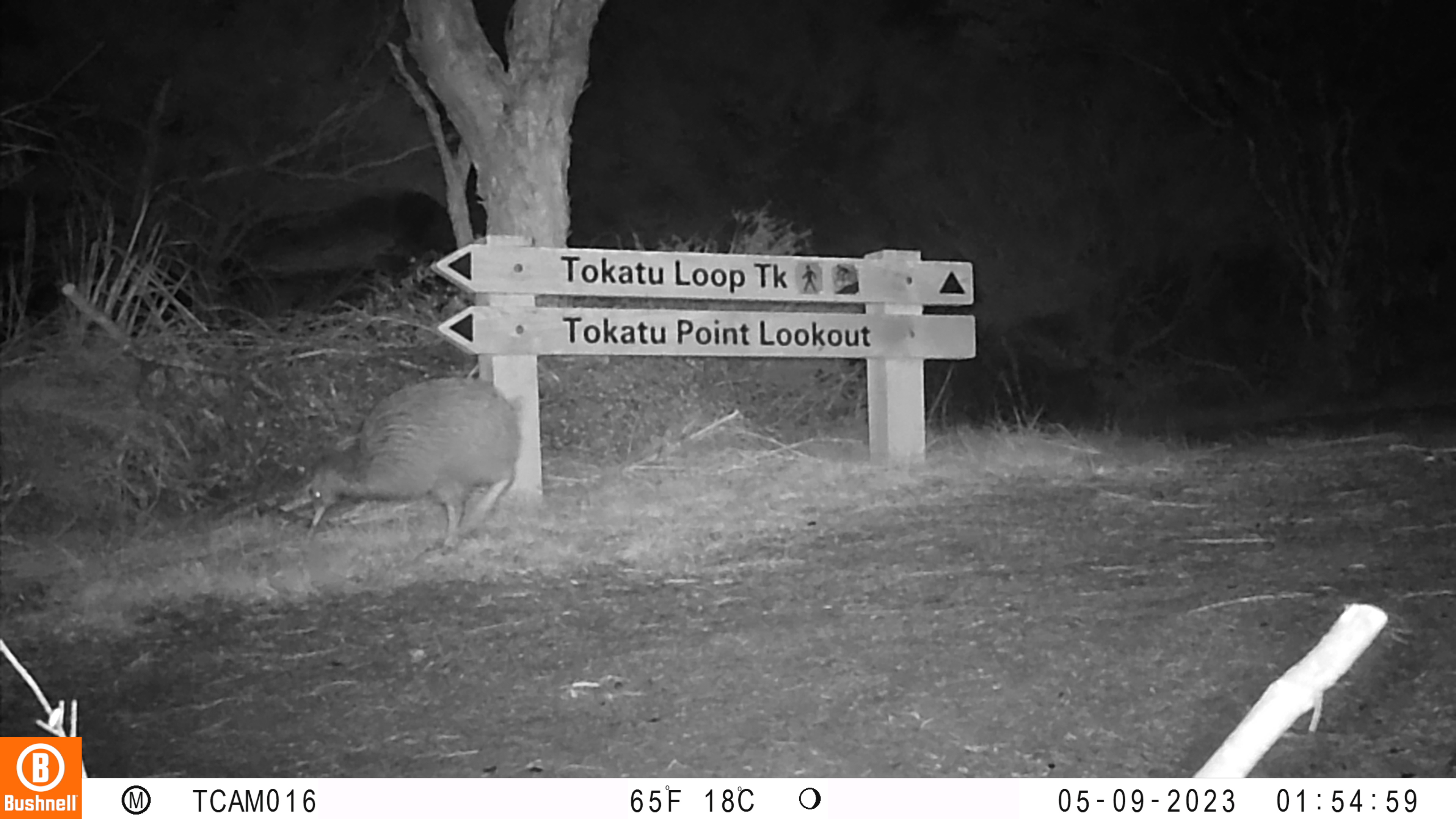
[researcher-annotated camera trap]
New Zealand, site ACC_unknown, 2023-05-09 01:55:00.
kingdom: Animalia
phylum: Chordata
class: Aves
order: Apterygiformes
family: Apterygidae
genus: Apteryx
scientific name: Apteryx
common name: kiwi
Kiwi (Apteryx).